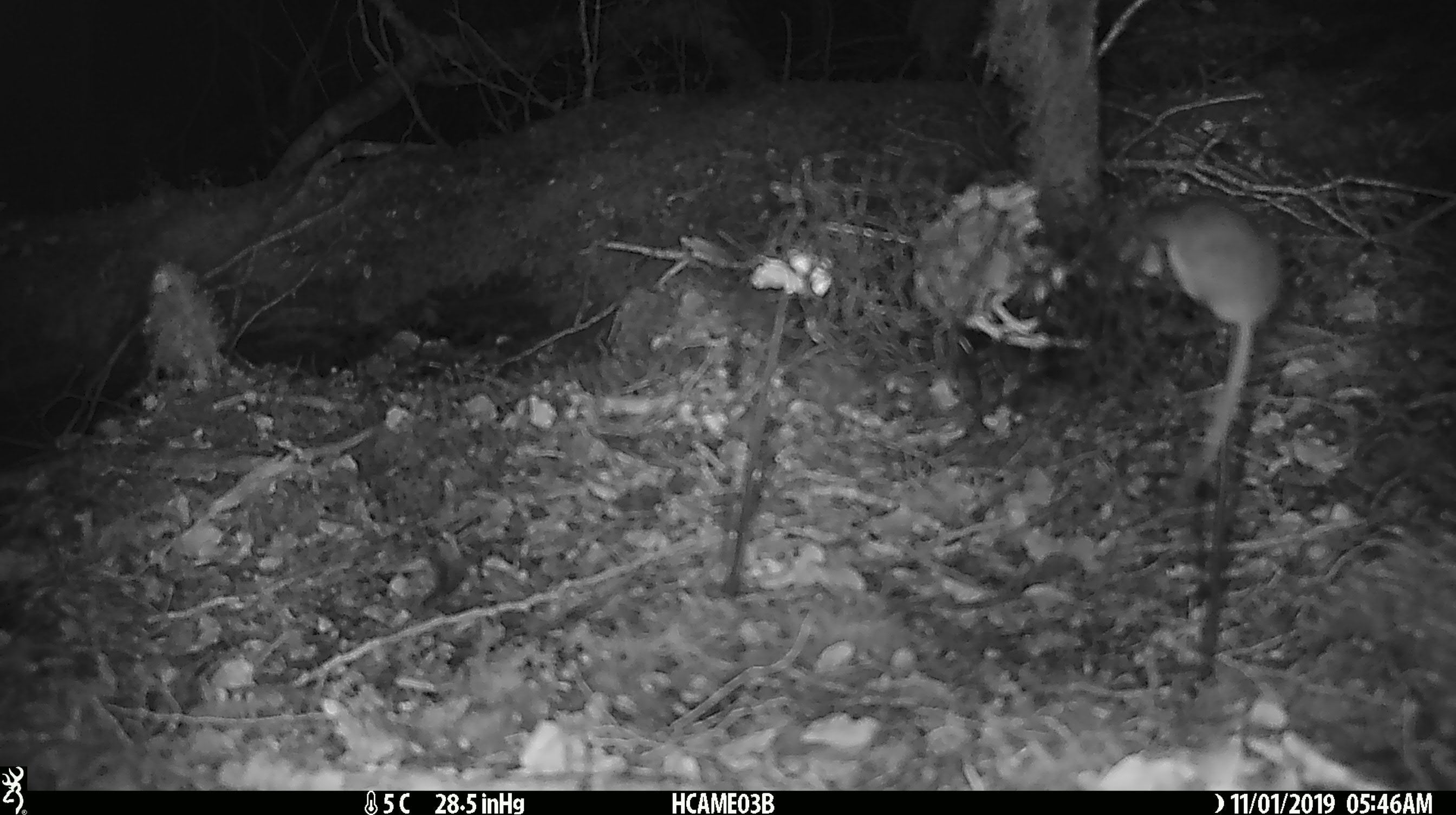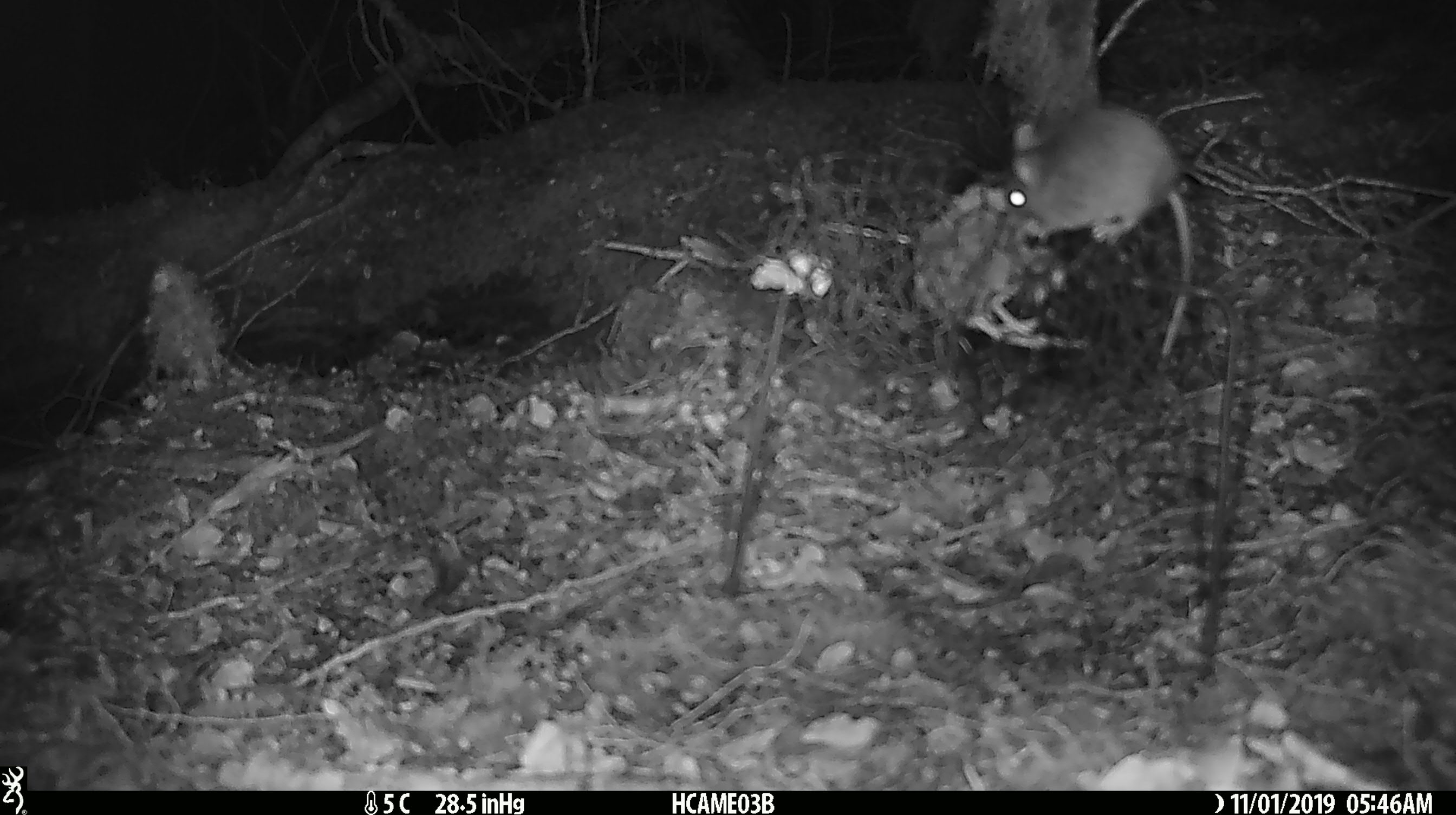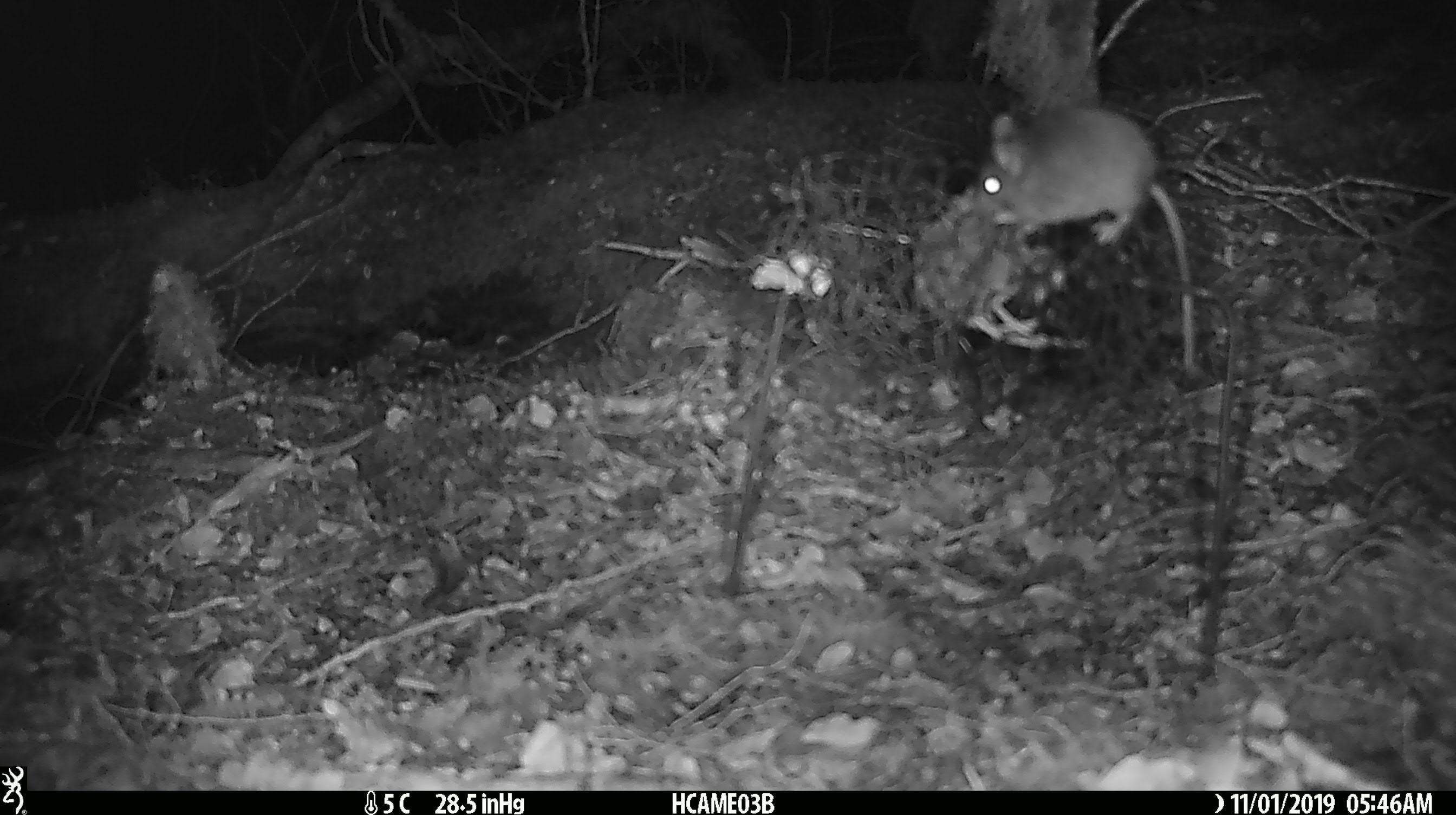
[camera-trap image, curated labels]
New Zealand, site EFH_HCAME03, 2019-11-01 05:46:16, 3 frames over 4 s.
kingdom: Animalia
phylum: Chordata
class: Mammalia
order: Rodentia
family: Muridae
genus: Mus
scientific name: Mus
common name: mouse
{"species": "mouse (Mus)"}